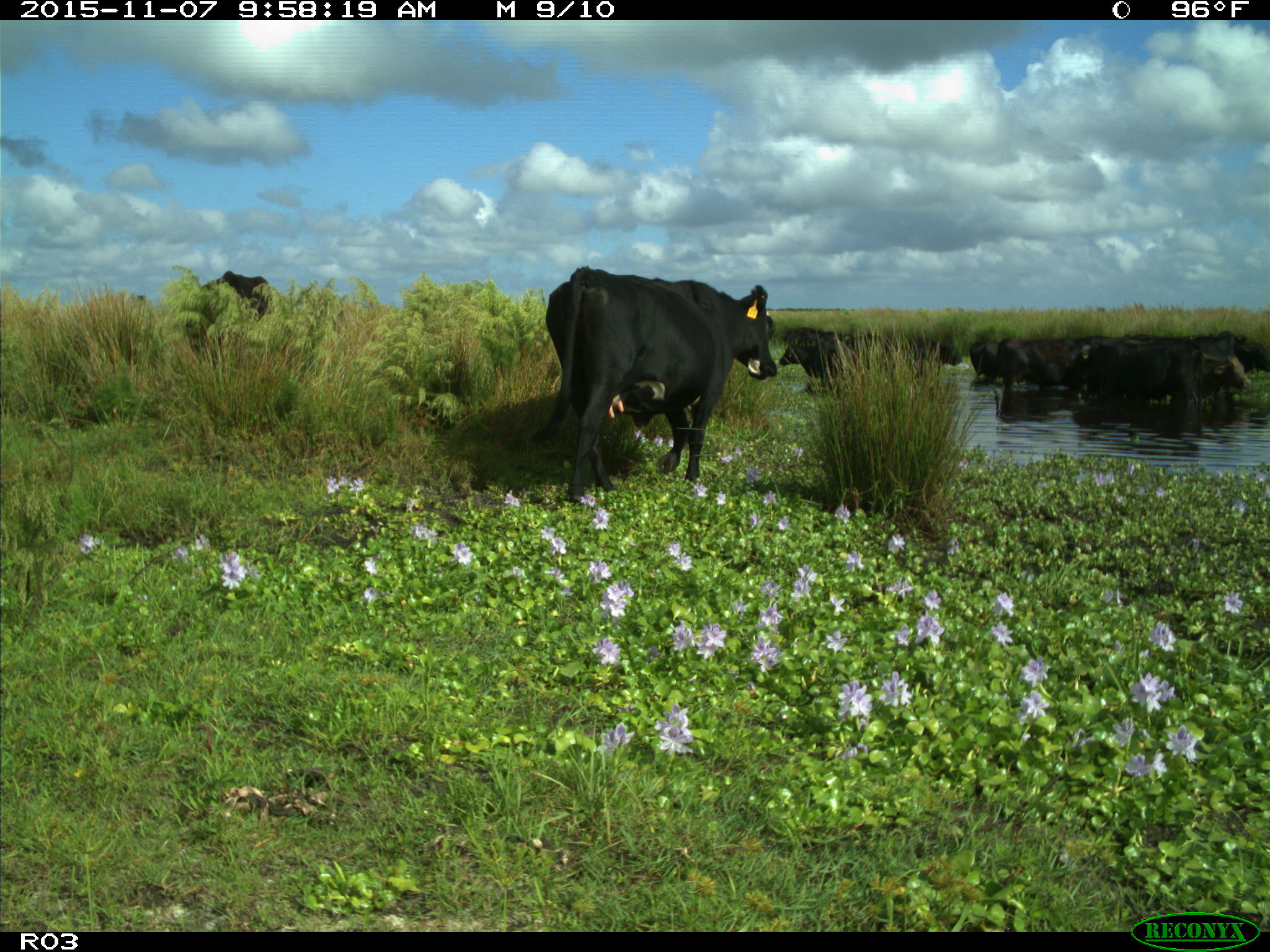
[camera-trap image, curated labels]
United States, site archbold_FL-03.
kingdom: Animalia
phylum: Chordata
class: Mammalia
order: Artiodactyla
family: Bovidae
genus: Bos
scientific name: Bos taurus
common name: domestic cow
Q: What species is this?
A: Bos taurus (domestic cow).